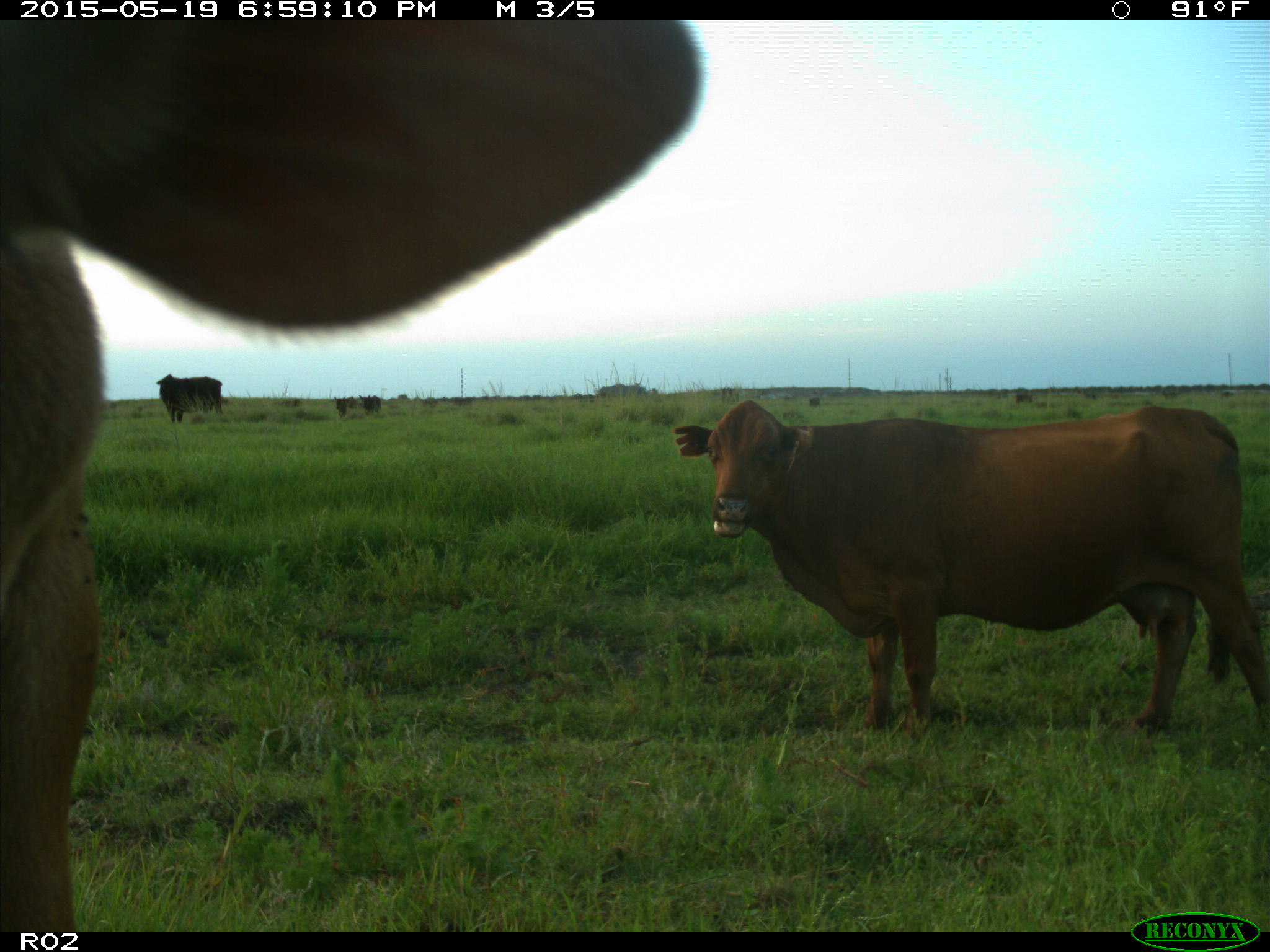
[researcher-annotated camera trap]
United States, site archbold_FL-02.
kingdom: Animalia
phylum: Chordata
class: Mammalia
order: Artiodactyla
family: Bovidae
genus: Bos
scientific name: Bos taurus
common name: domestic cow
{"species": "Bos taurus (domestic cow)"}